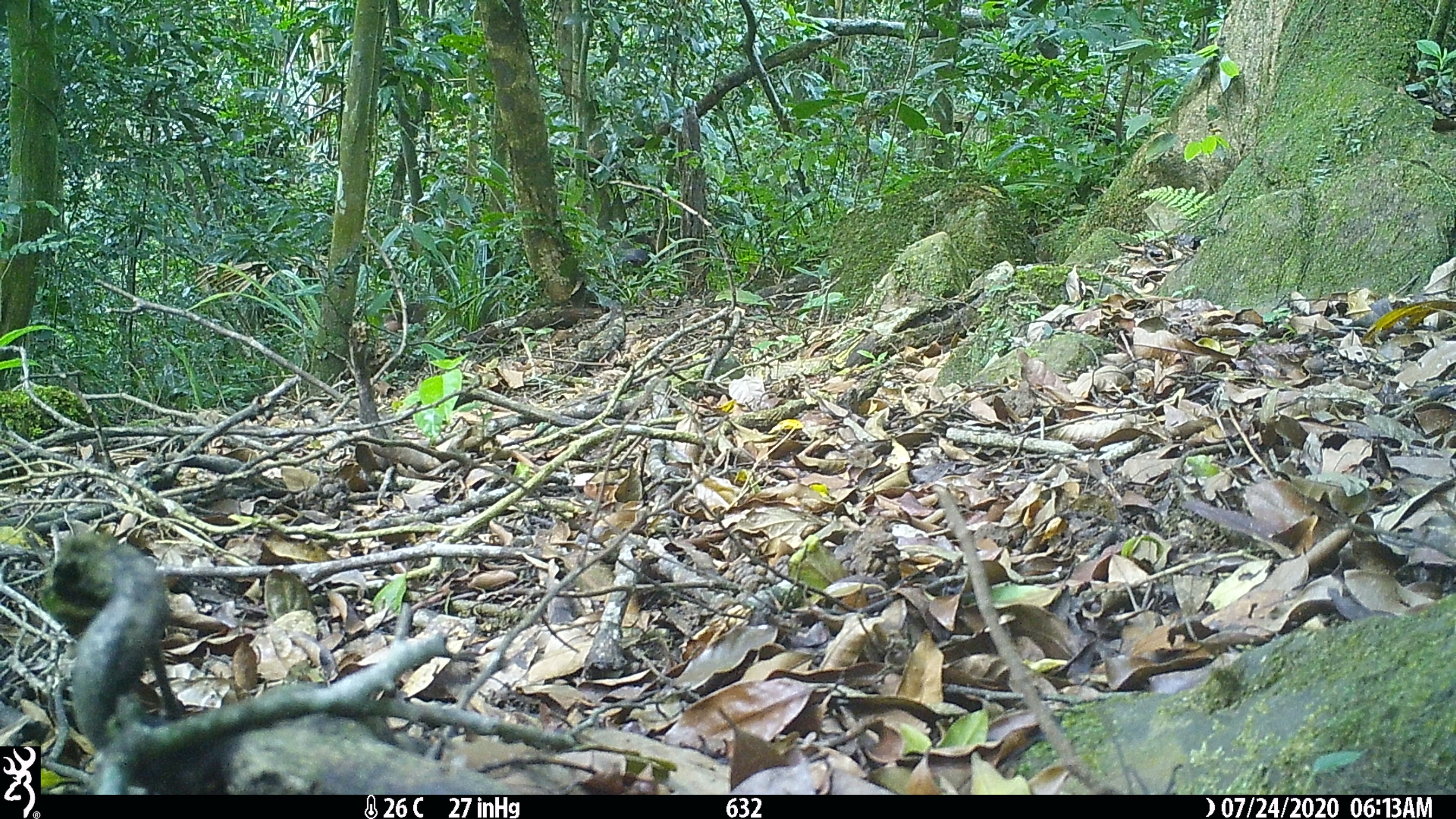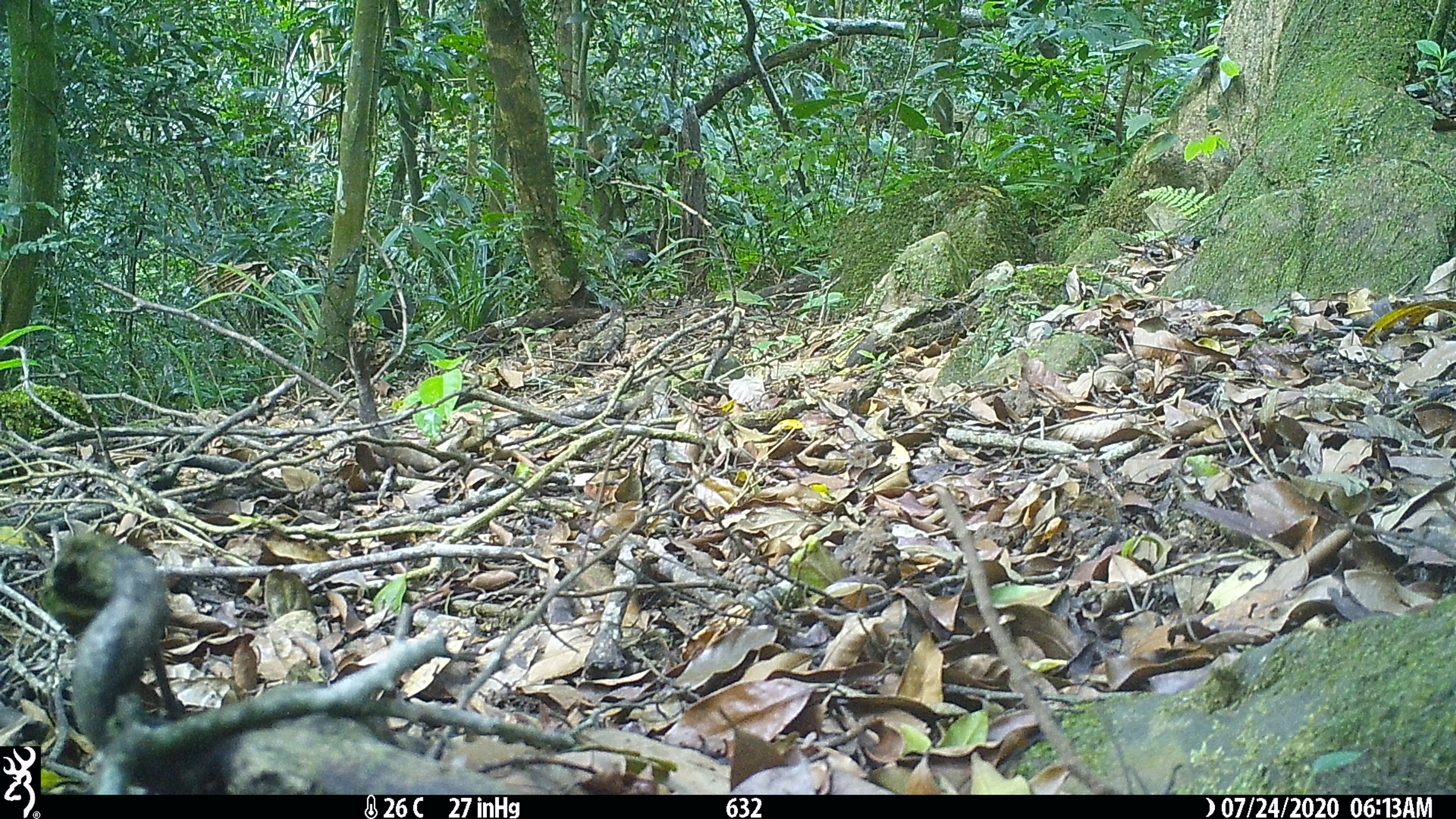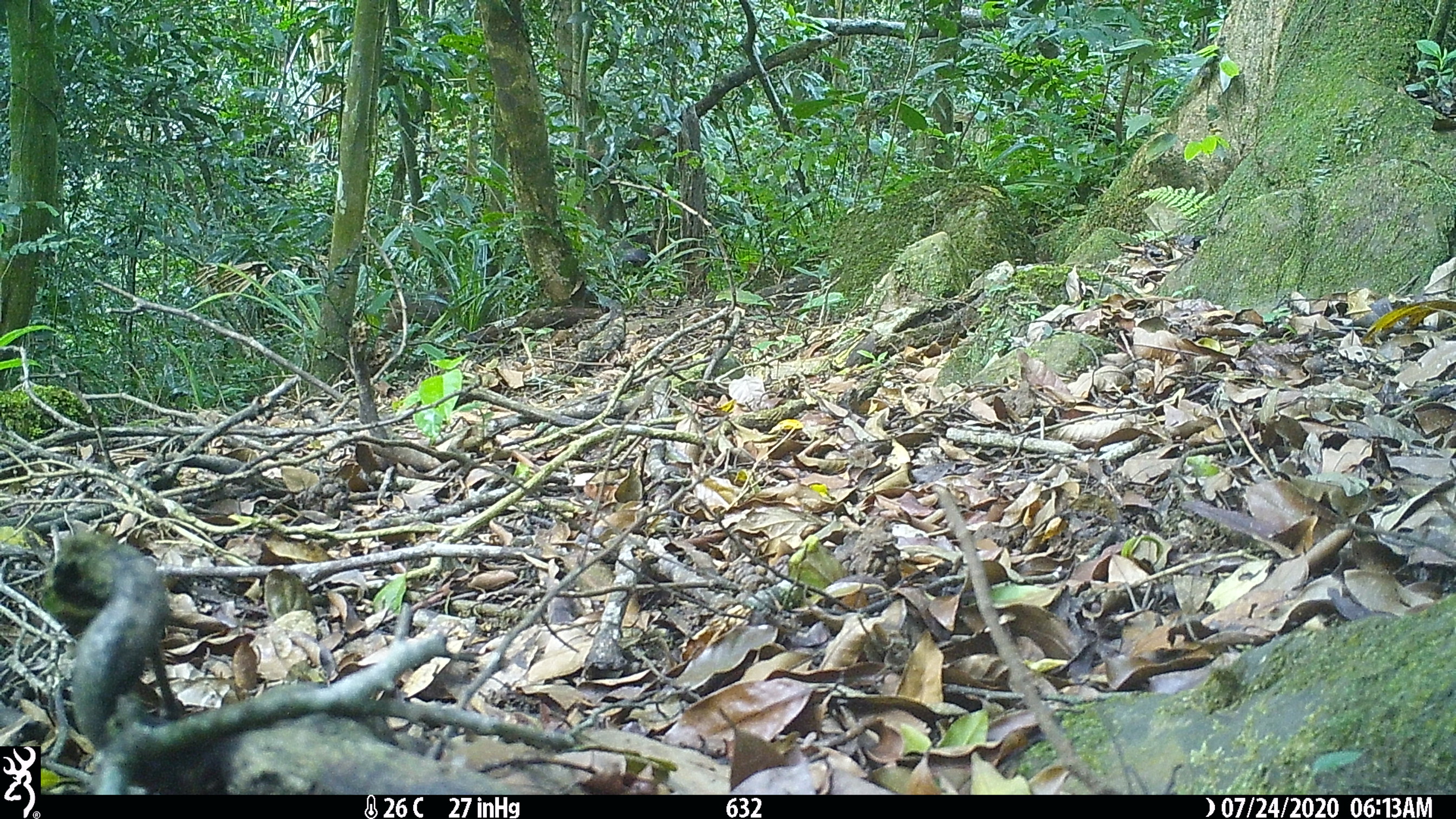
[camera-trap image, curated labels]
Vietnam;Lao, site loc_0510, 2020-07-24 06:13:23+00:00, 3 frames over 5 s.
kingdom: Animalia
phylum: Chordata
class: Mammalia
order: Primates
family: Cercopithecidae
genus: Macaca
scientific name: Macaca arctoides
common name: stump-tailed macaque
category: stump tailed macaque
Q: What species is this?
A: Stump tailed macaque (stump-tailed macaque) (Macaca arctoides).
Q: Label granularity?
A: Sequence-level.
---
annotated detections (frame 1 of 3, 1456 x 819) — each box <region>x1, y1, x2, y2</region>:
stump tailed macaque: <region>382, 301, 429, 331</region>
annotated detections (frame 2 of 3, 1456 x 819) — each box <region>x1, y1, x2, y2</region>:
stump tailed macaque: <region>296, 291, 414, 354</region>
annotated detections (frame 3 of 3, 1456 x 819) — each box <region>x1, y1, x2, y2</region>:
stump tailed macaque: <region>381, 291, 454, 339</region>